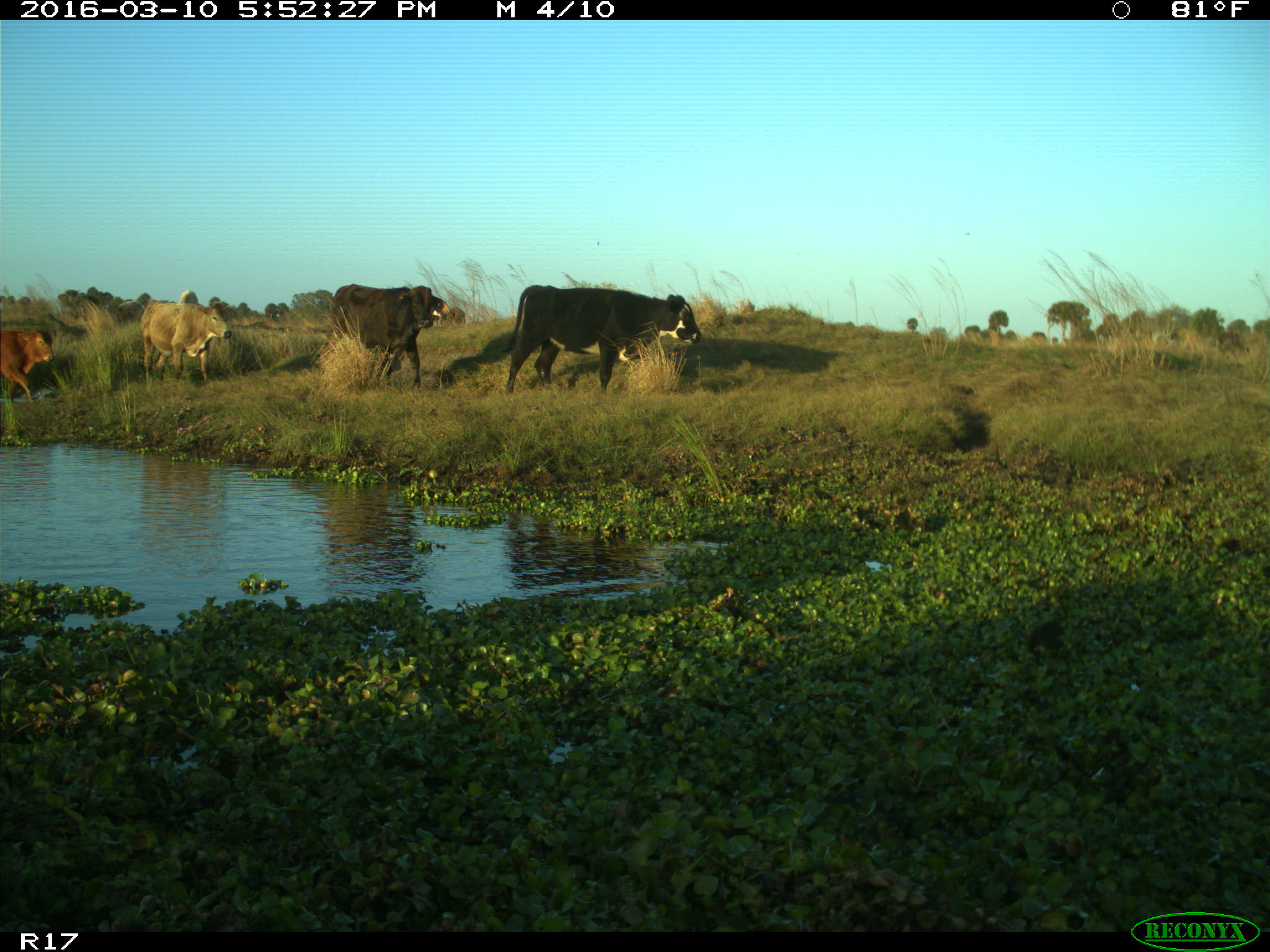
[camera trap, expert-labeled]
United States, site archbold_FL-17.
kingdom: Animalia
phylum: Chordata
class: Mammalia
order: Artiodactyla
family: Bovidae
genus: Bos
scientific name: Bos taurus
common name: domestic cow